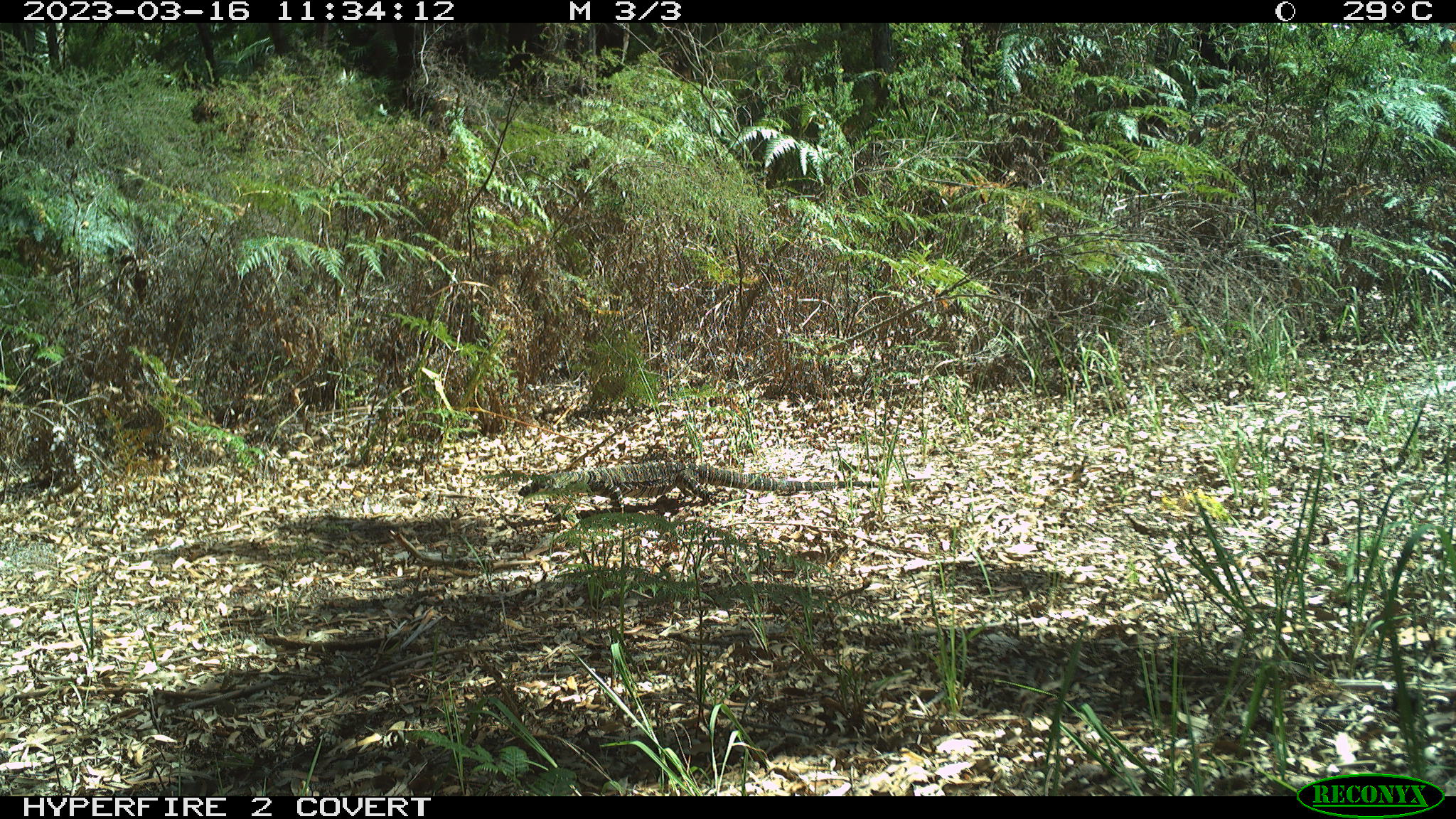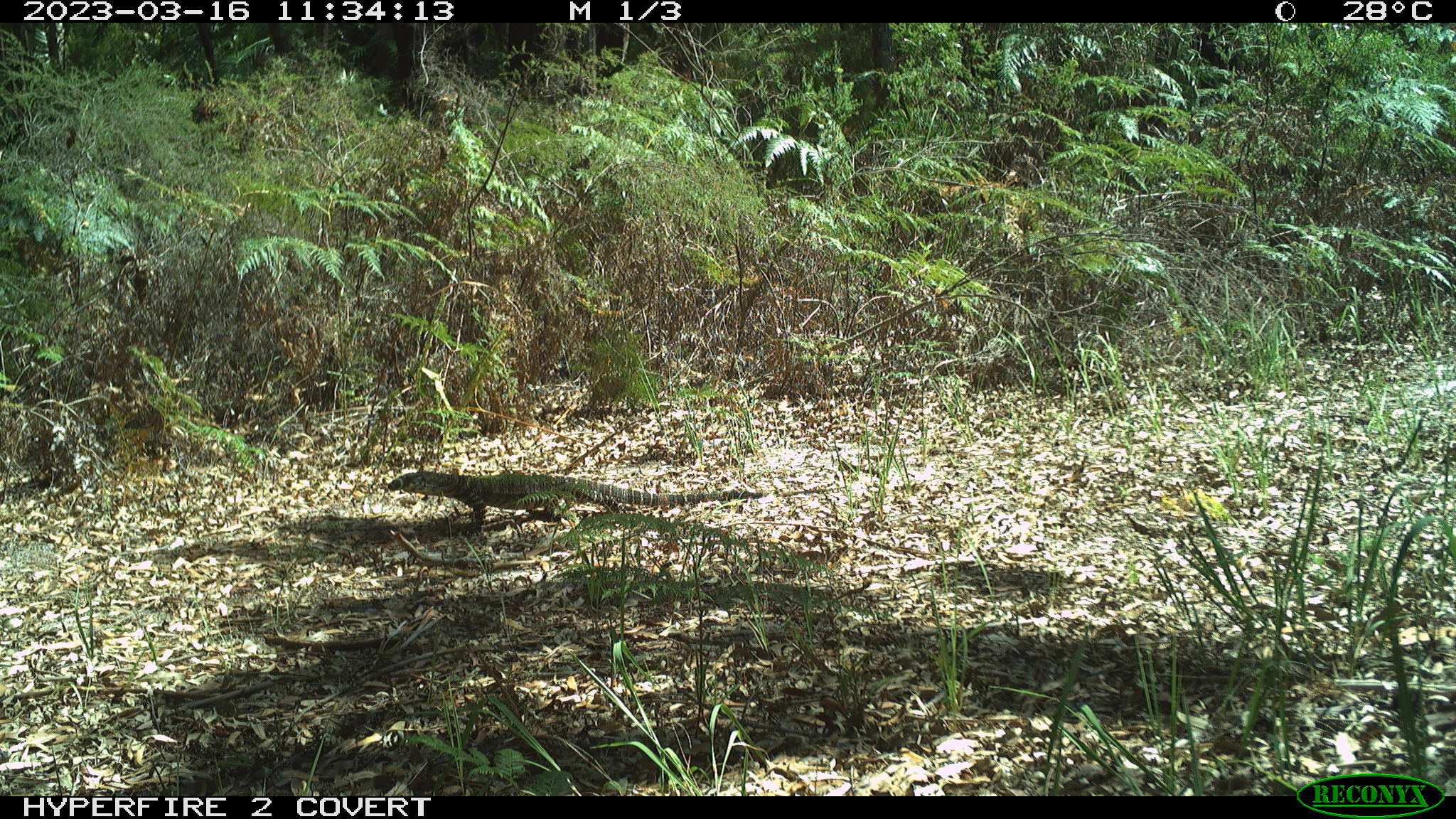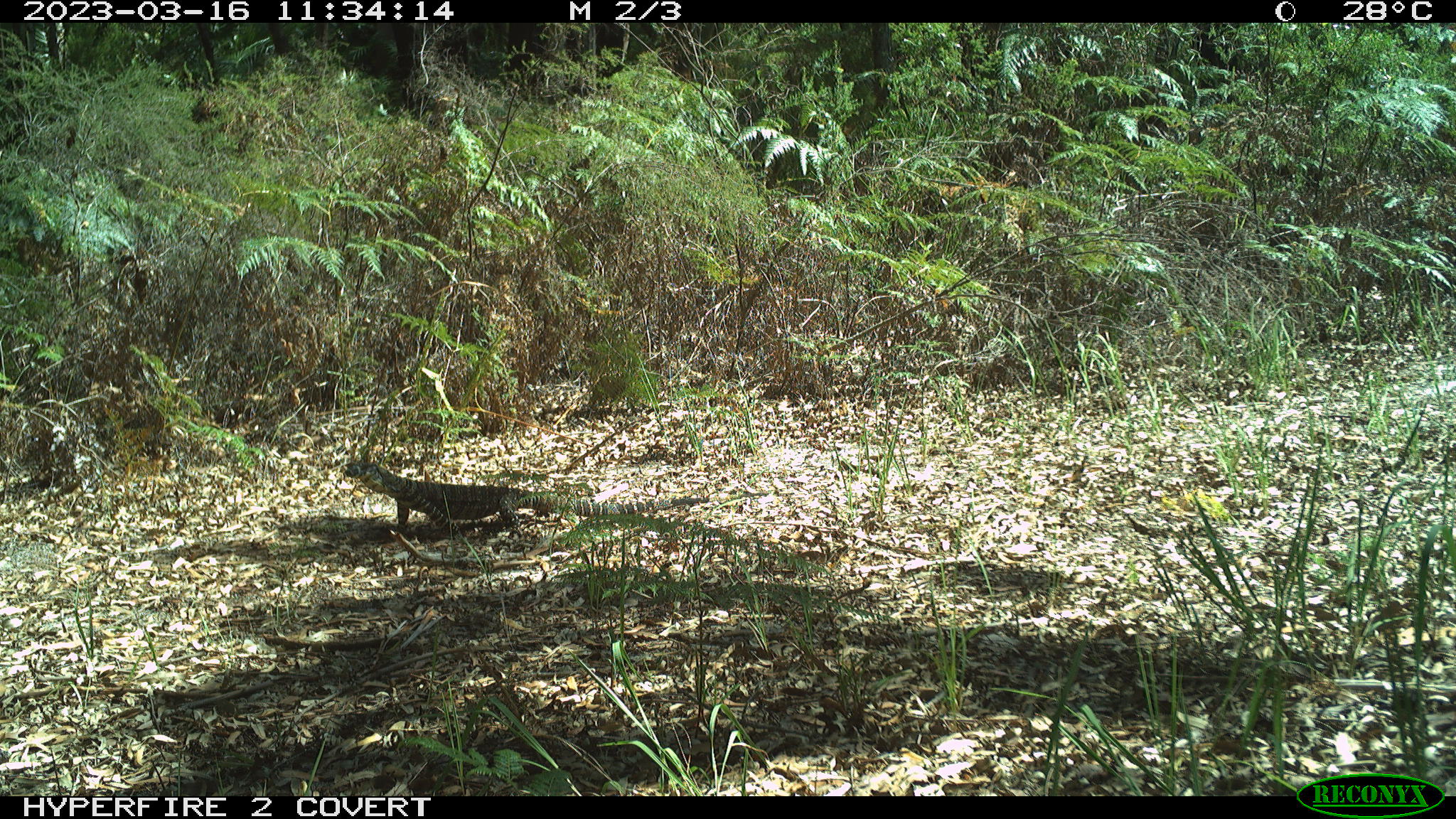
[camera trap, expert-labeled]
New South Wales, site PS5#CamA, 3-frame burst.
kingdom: Animalia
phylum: Chordata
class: Reptilia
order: Squamata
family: Varanidae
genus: Varanus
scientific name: Varanus varius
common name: lace monitor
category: goanna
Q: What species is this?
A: Goanna (lace monitor) (Varanus varius).